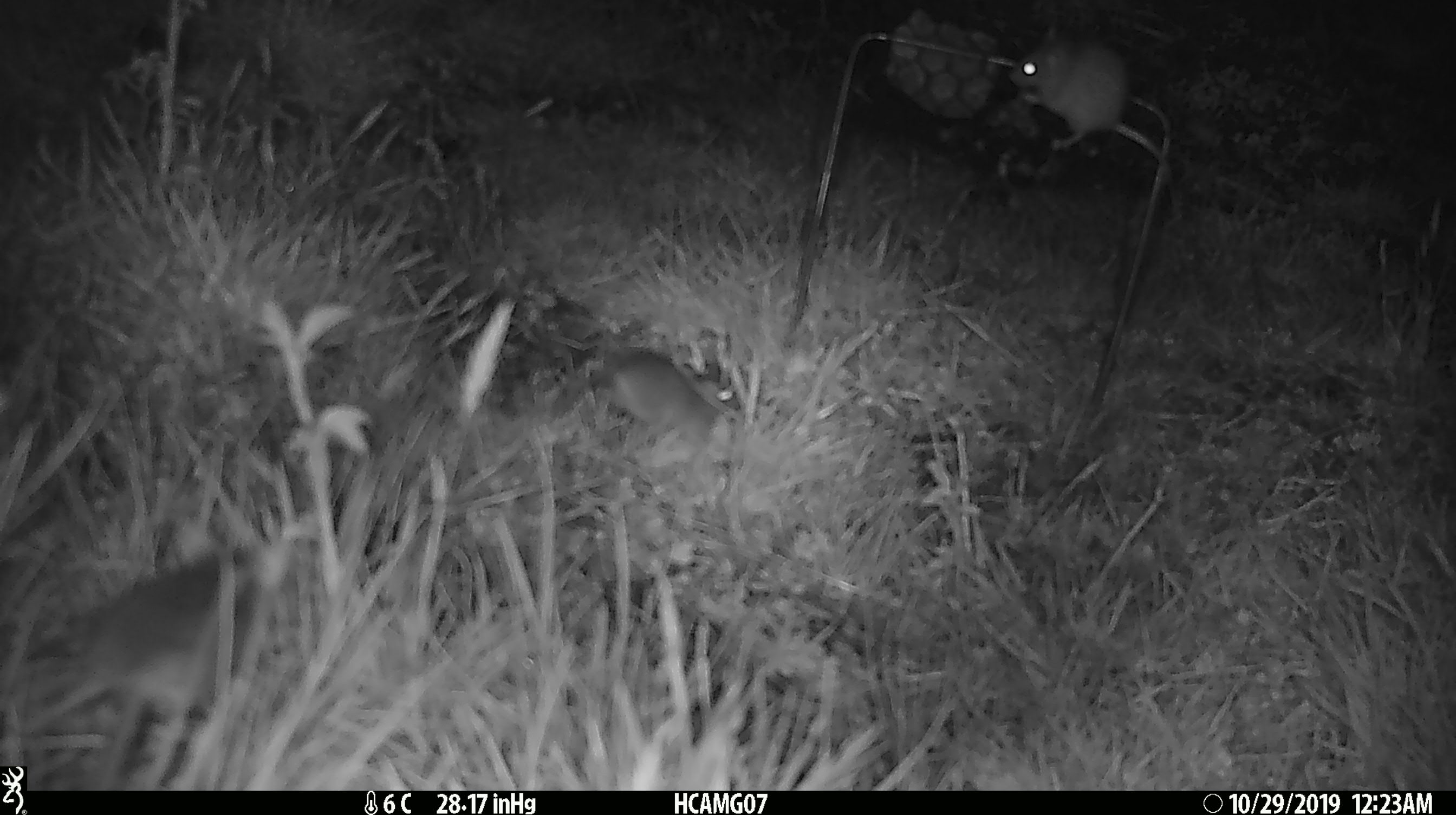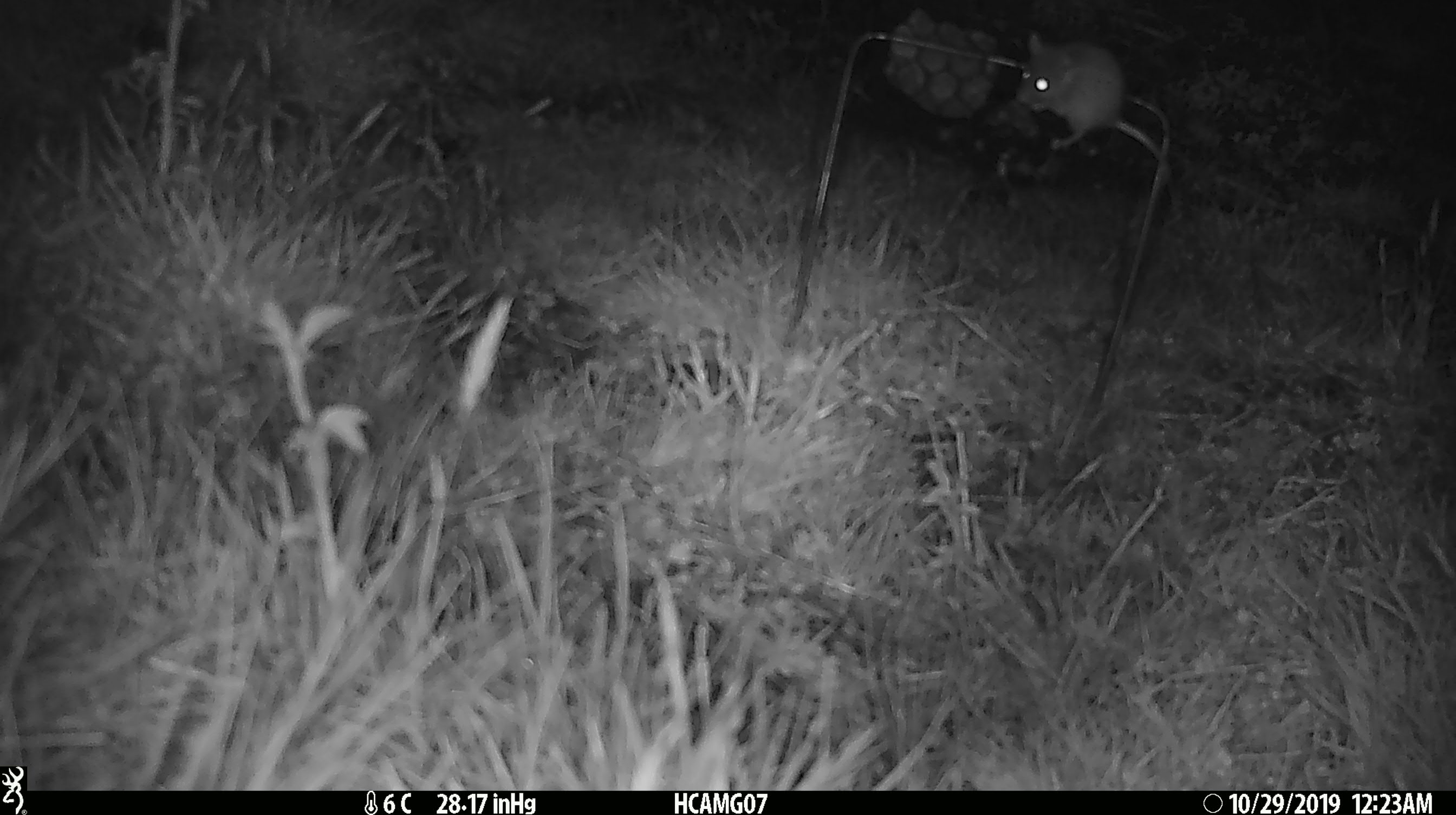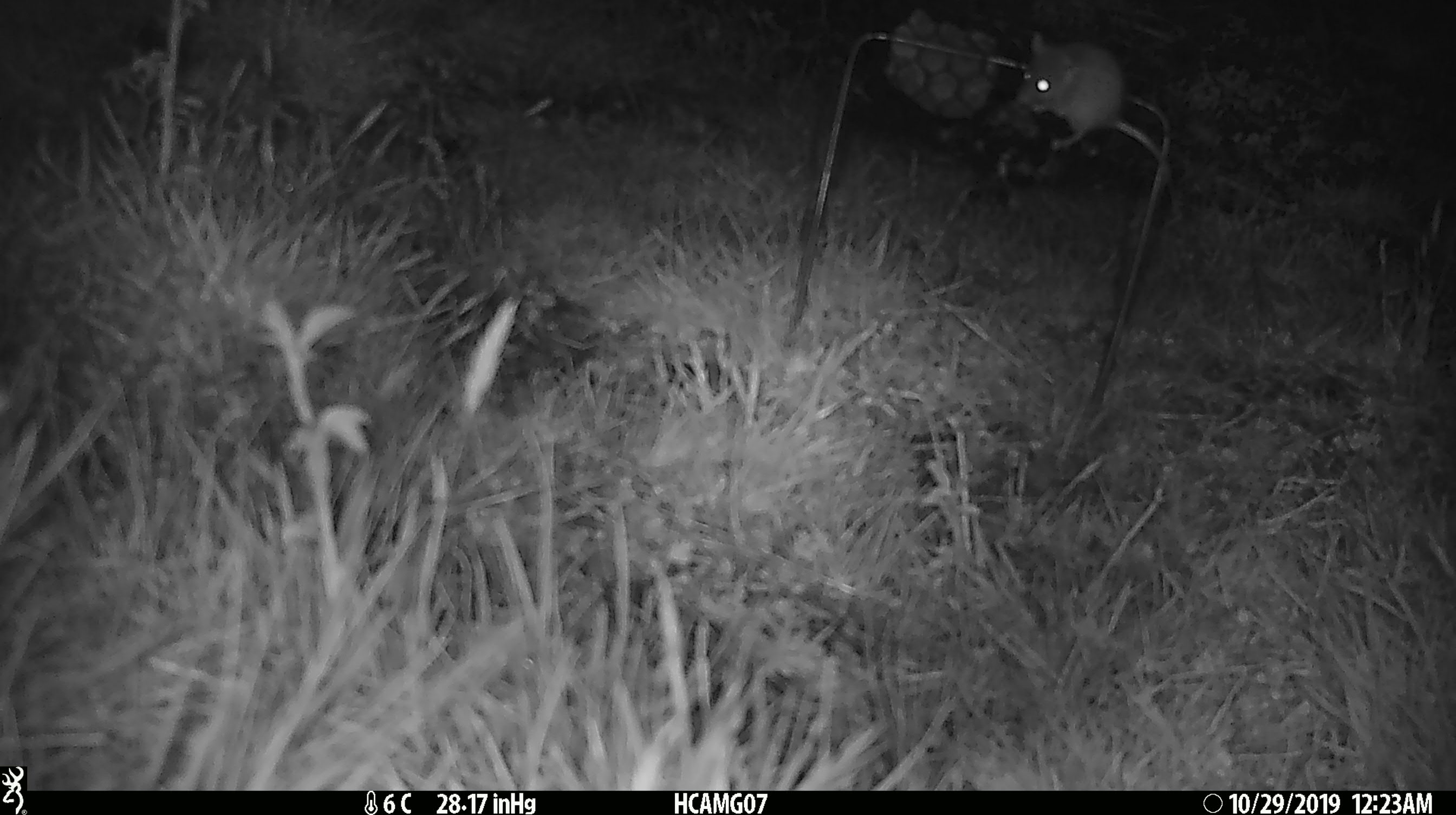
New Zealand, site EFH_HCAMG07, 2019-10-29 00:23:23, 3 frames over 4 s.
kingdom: Animalia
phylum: Chordata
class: Mammalia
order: Rodentia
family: Muridae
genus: Mus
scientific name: Mus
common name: mouse